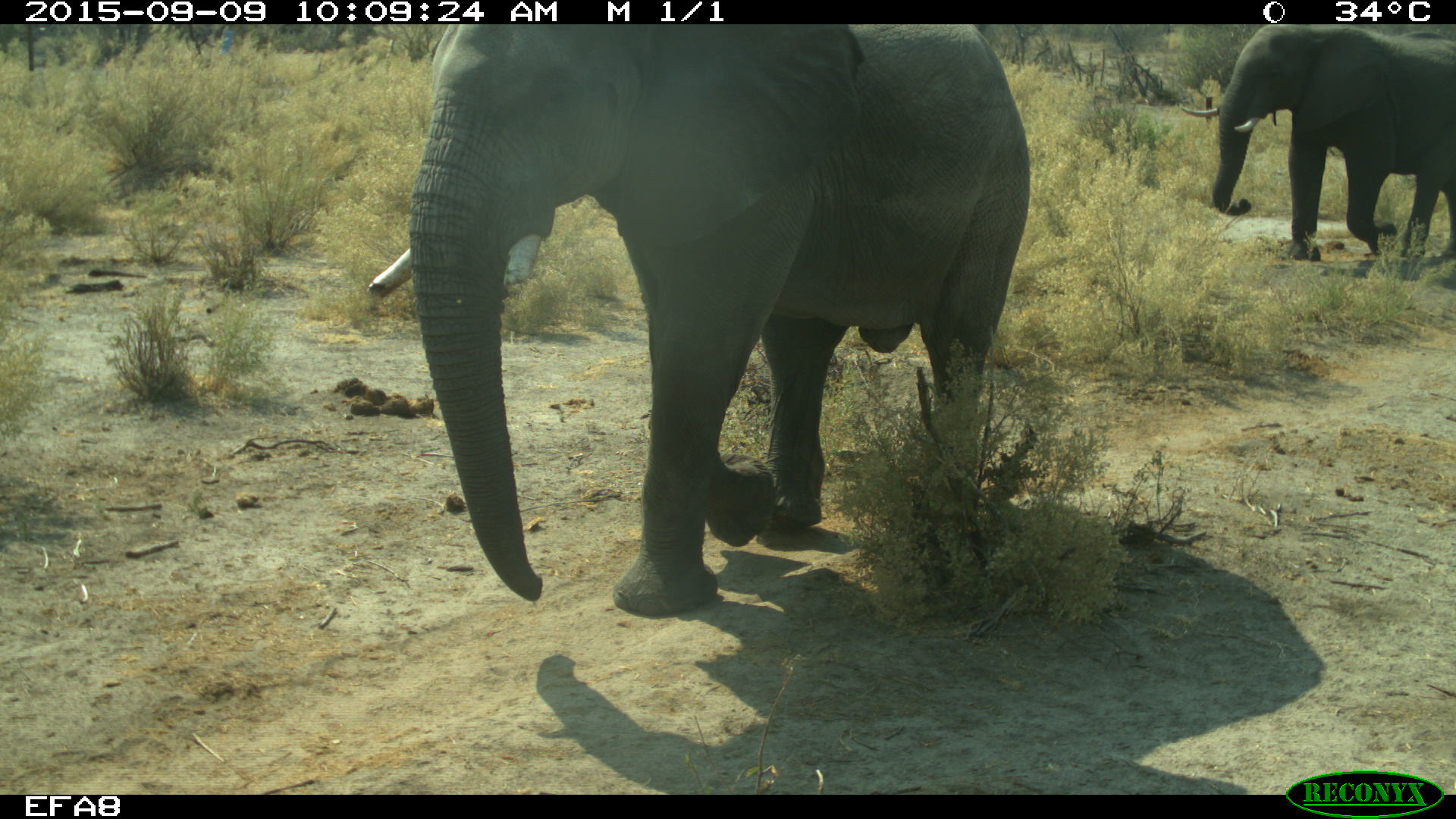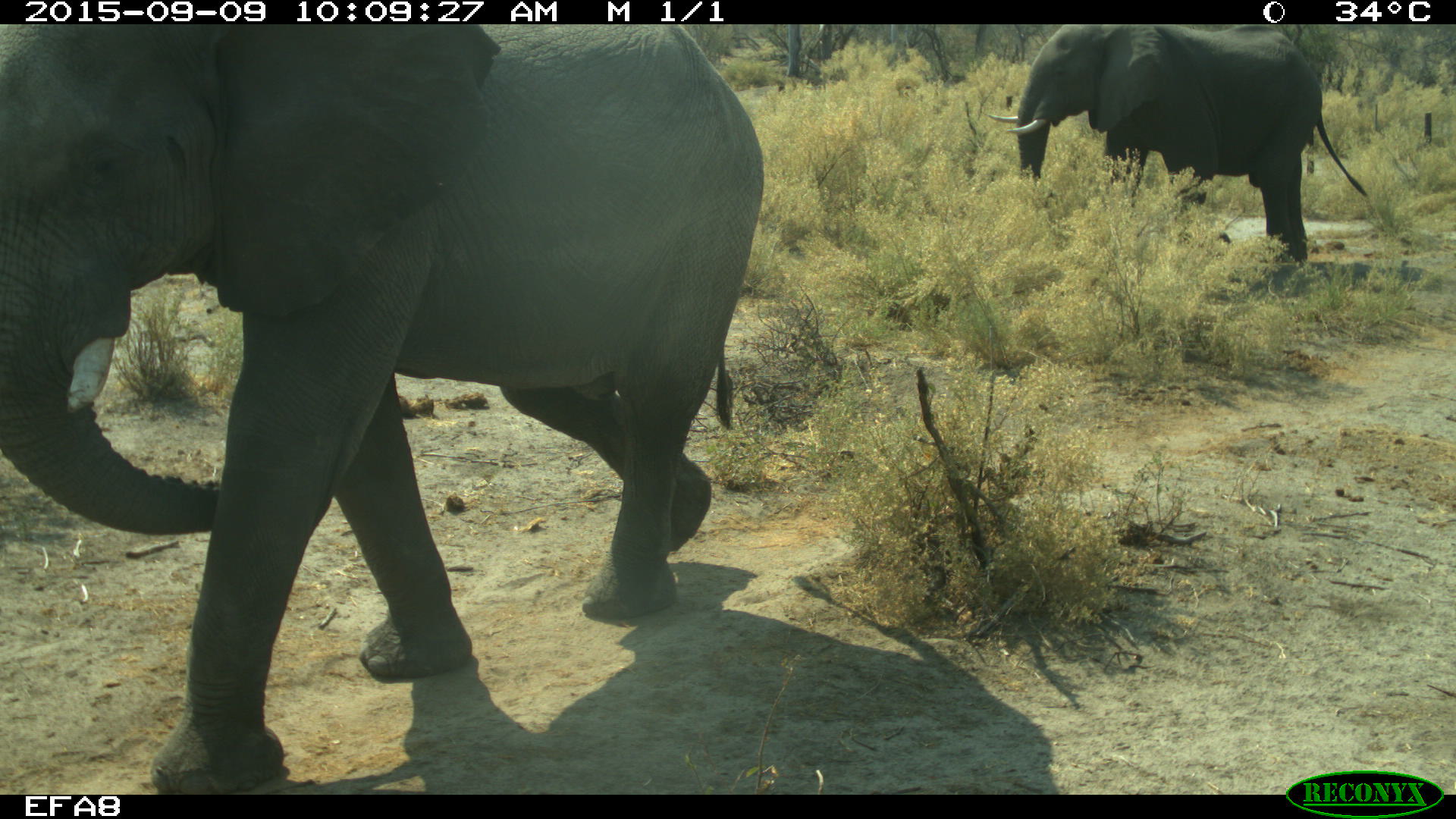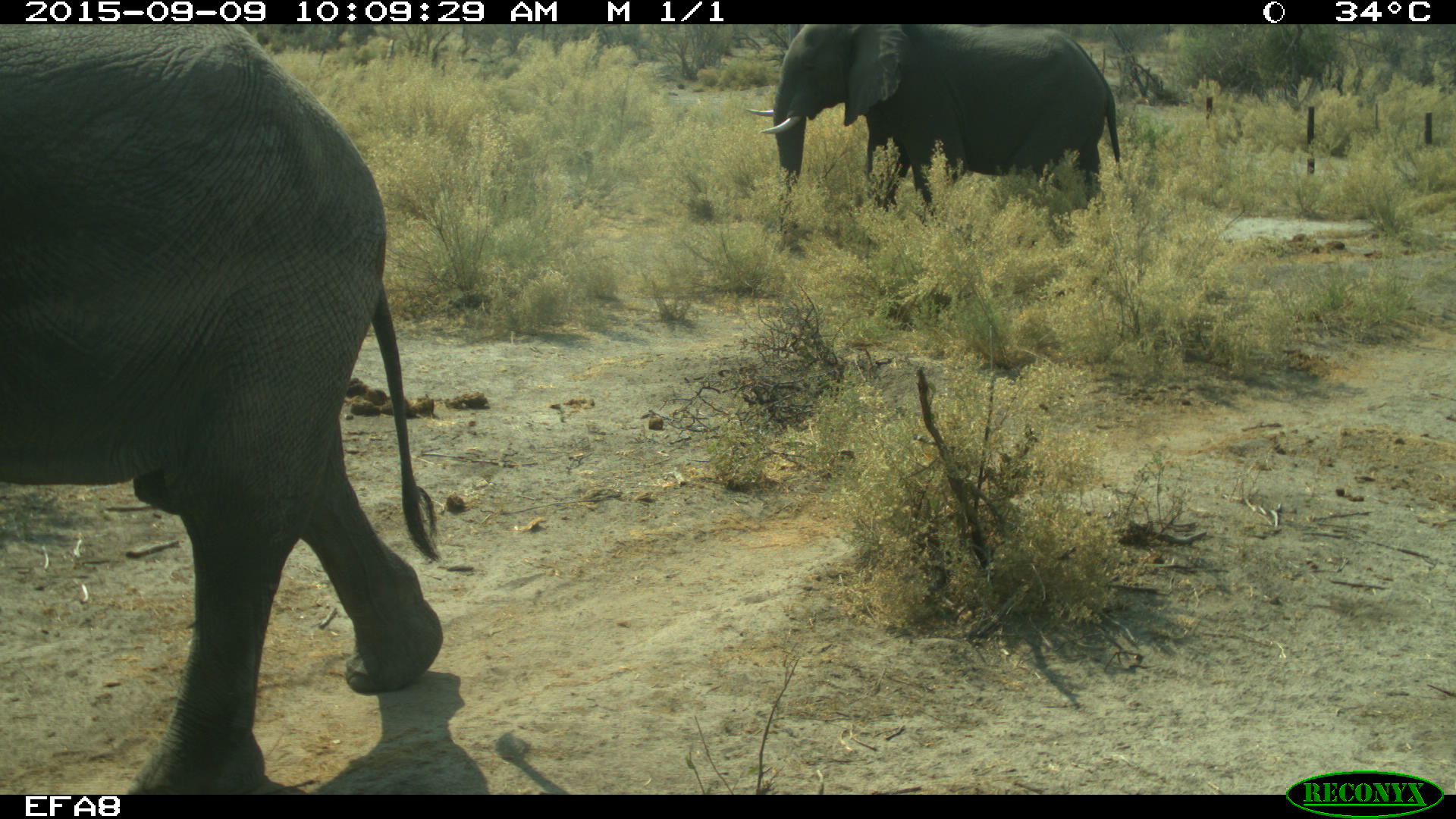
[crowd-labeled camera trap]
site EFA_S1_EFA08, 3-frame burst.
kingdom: Animalia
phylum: Chordata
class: Mammalia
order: Proboscidea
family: Elephantidae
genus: Loxodonta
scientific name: Loxodonta africana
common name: african bush elephant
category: elephant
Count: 2.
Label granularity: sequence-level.